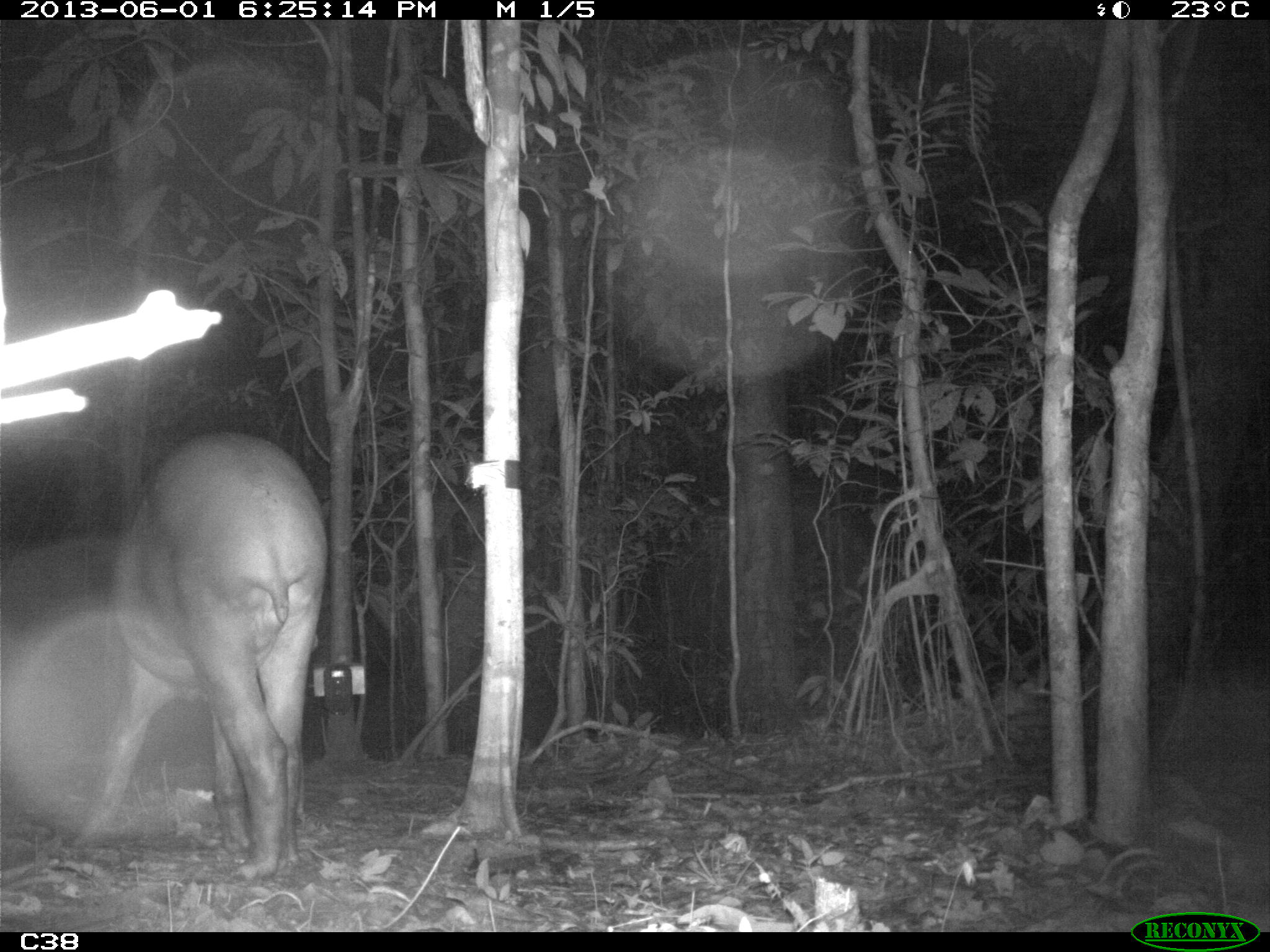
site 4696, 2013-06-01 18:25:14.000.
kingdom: Animalia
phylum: Chordata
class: Mammalia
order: Perissodactyla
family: Tapiridae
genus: Tapirus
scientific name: Tapirus terrestris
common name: south american tapir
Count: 1.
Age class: adult.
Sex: male.